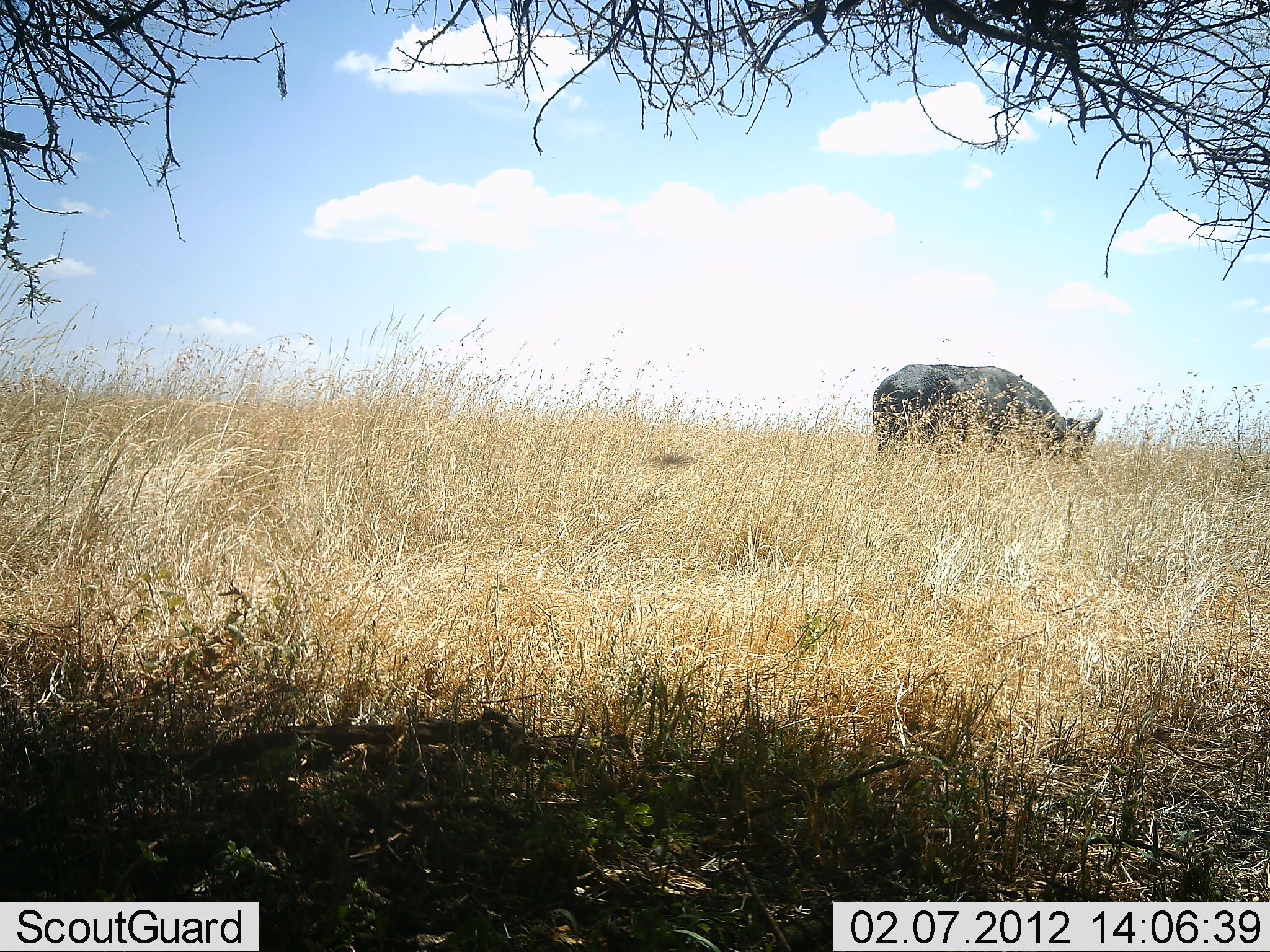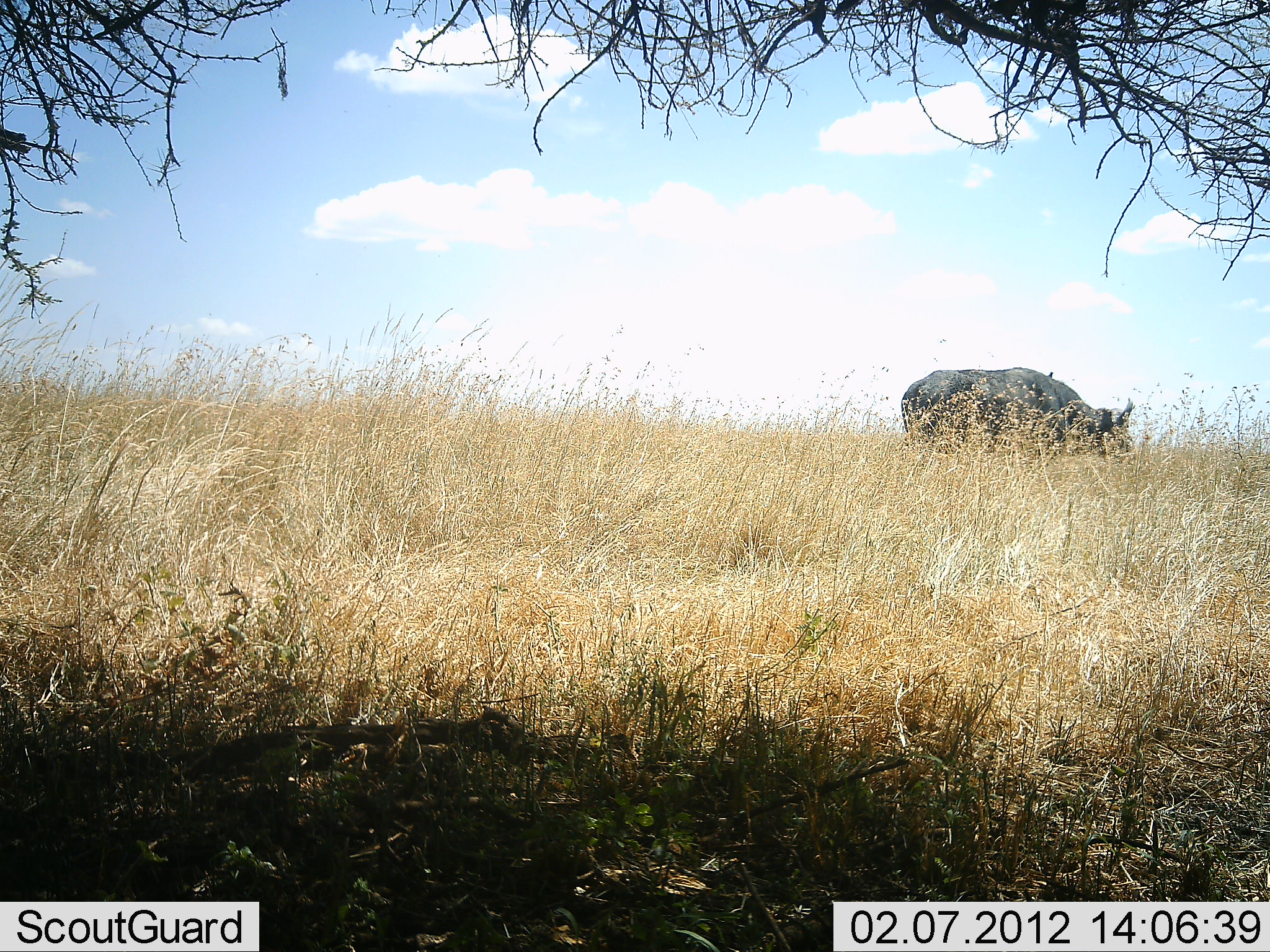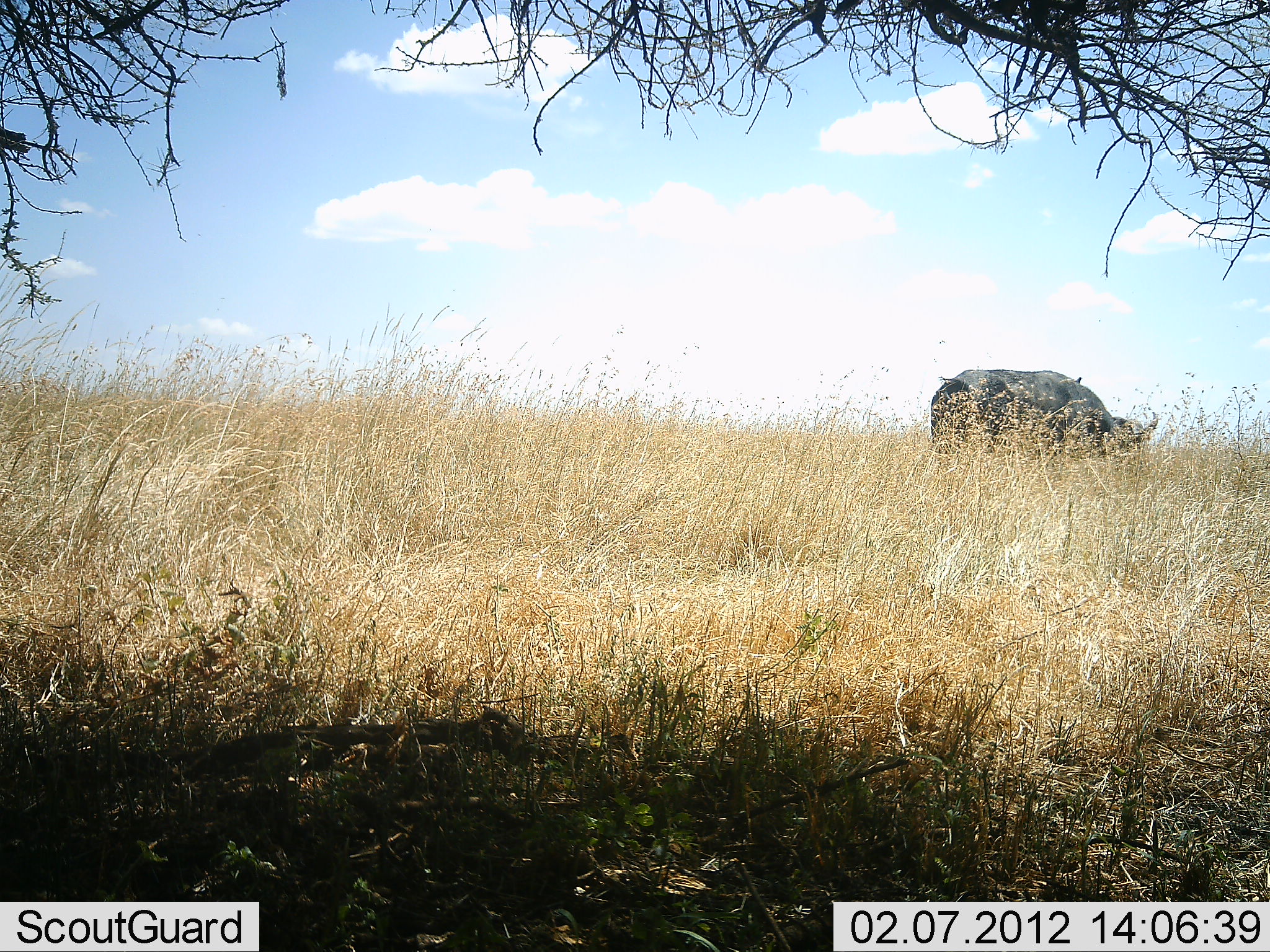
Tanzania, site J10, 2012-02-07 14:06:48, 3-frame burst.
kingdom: Animalia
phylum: Chordata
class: Mammalia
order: Artiodactyla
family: Bovidae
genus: Syncerus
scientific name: Syncerus caffer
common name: cape buffalo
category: buffalo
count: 1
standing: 8%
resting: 0%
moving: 69%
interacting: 0%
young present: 0%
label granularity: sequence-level